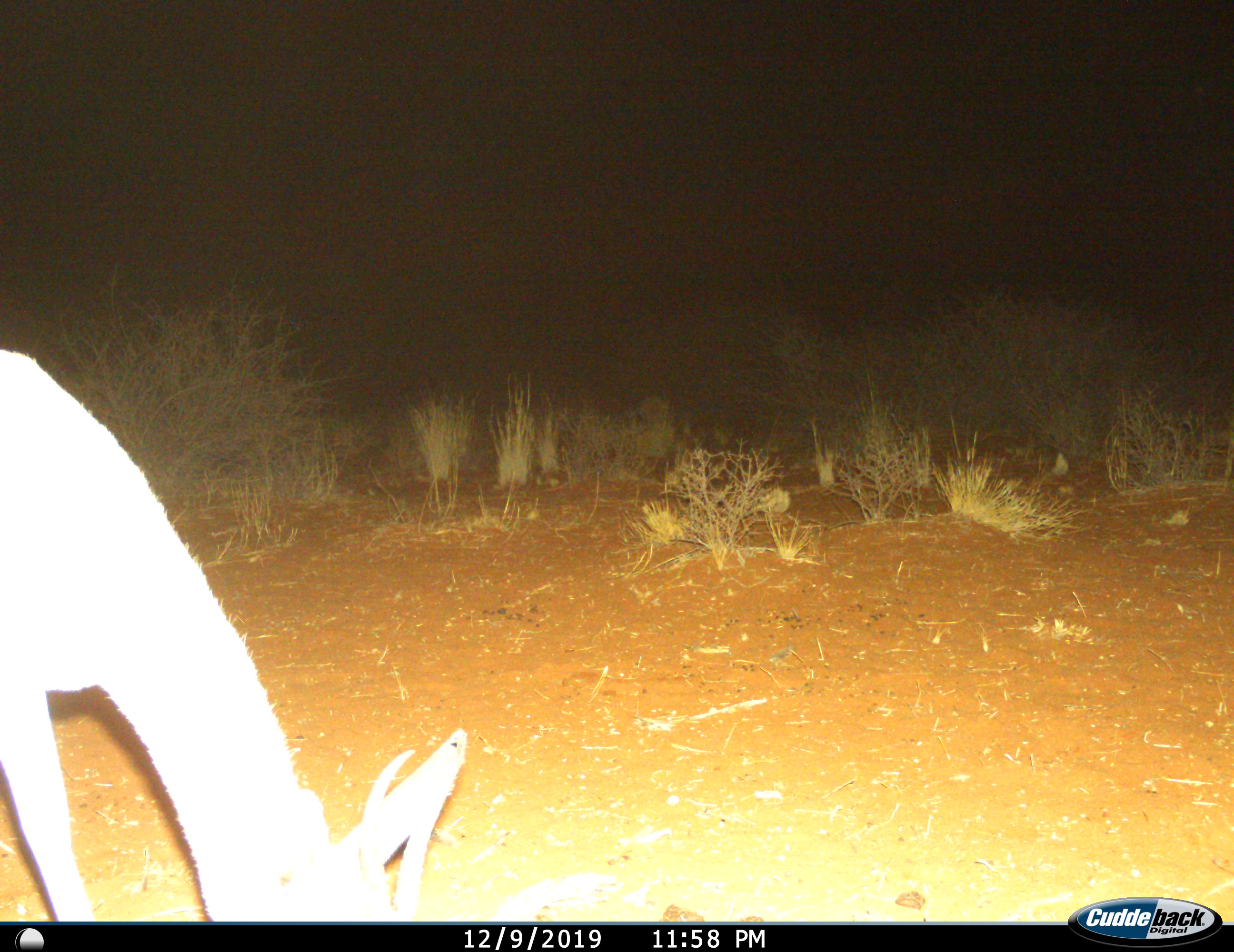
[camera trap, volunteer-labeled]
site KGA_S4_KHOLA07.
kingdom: Animalia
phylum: Chordata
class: Mammalia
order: Artiodactyla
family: Bovidae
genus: Antidorcas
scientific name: Antidorcas marsupialis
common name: springbok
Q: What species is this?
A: Springbok (Antidorcas marsupialis).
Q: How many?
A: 1.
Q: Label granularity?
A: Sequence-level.